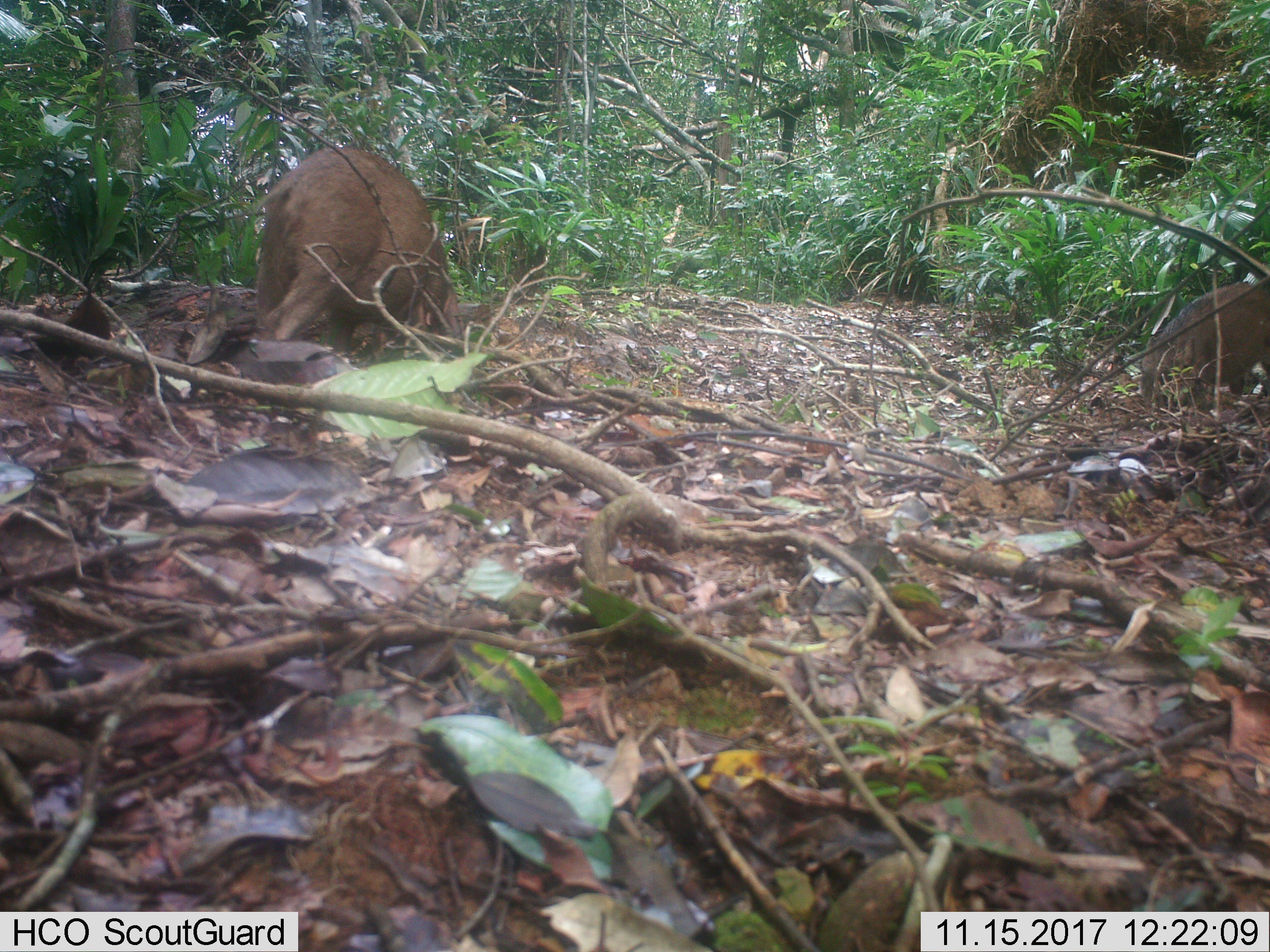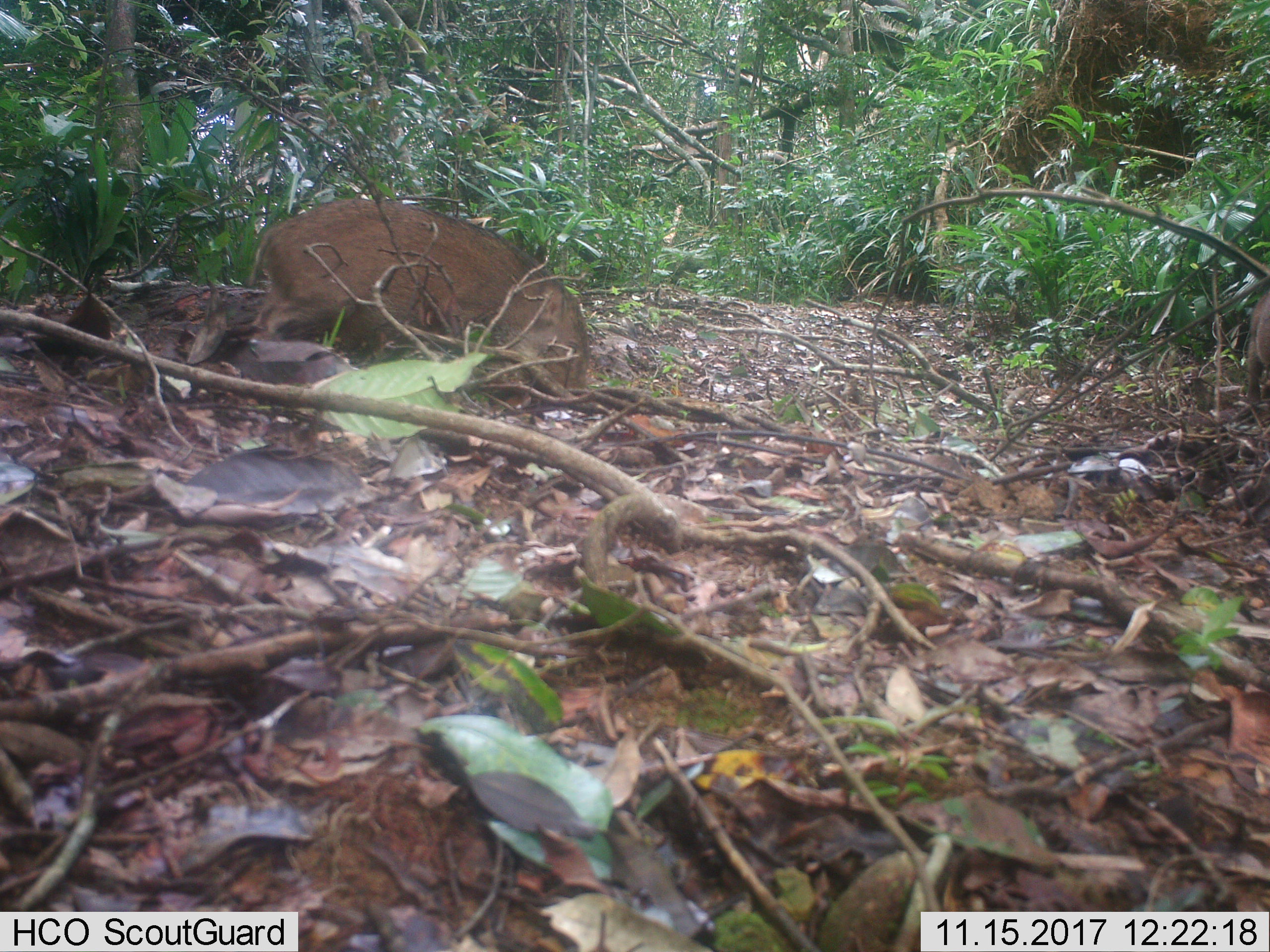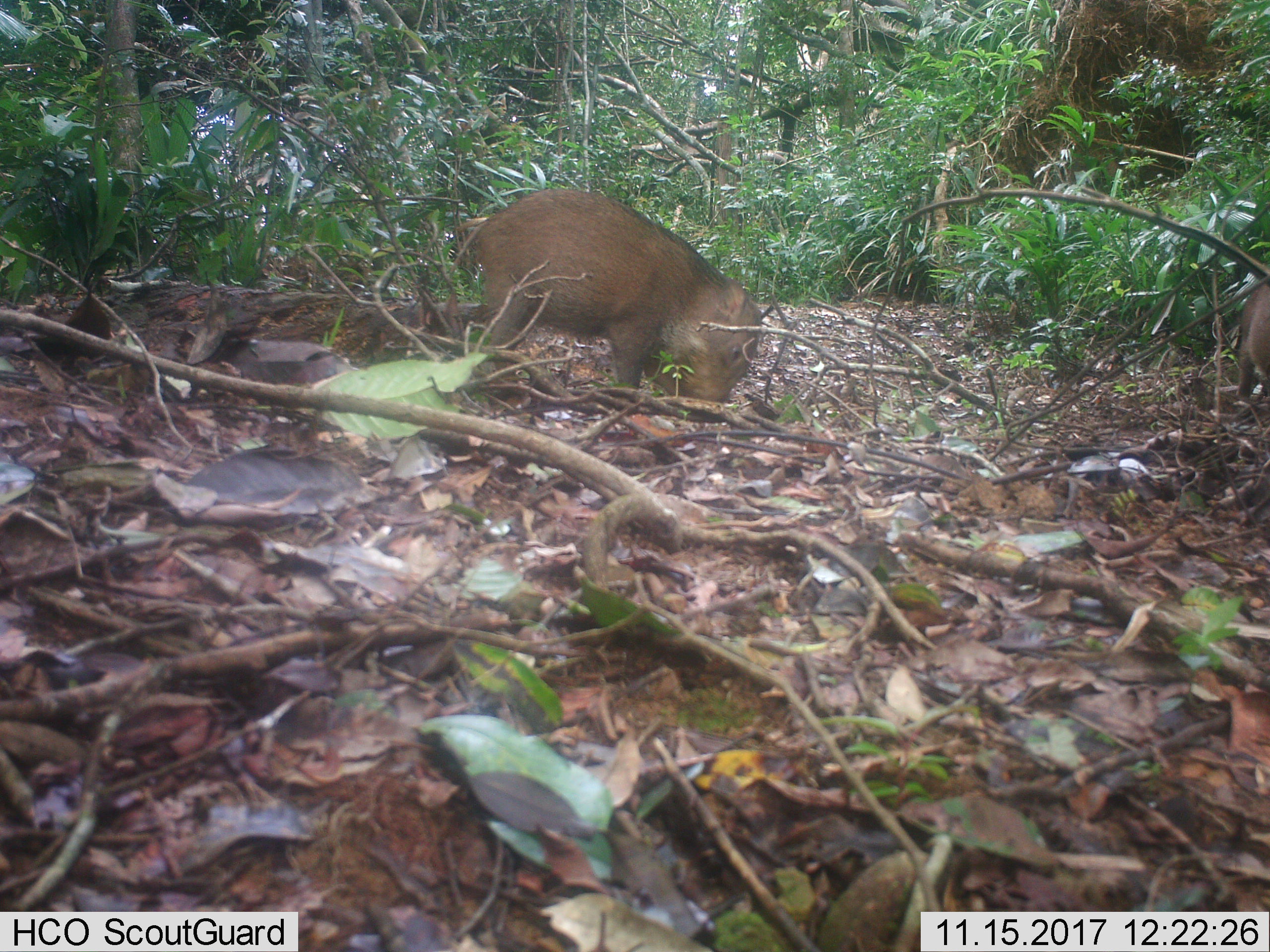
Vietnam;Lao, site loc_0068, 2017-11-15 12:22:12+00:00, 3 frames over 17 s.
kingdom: Animalia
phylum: Chordata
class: Mammalia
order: Artiodactyla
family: Suidae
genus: Sus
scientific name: Sus scrofa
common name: eurasian wild pig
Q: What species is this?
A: Eurasian wild pig (Sus scrofa).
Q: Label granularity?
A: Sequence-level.